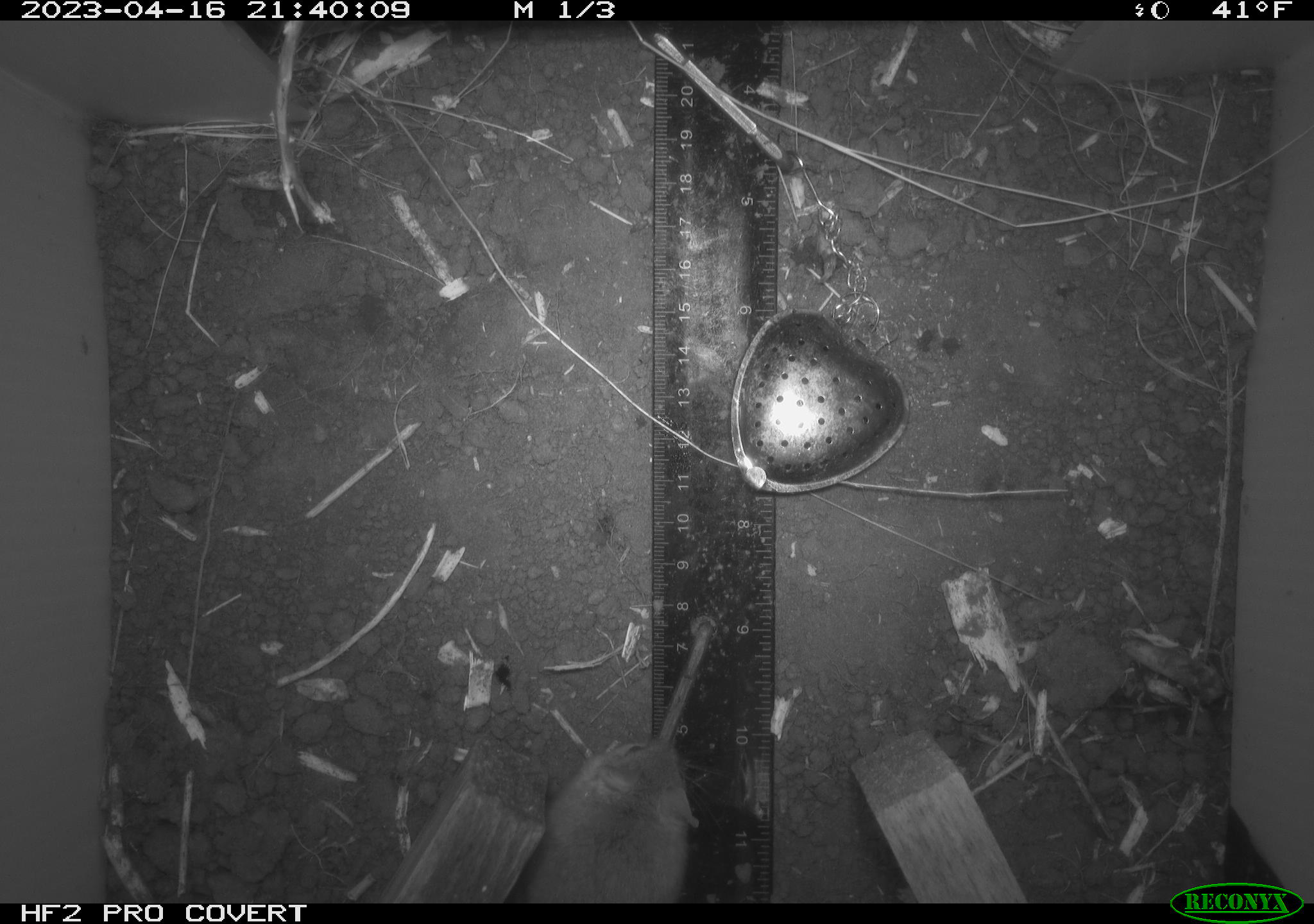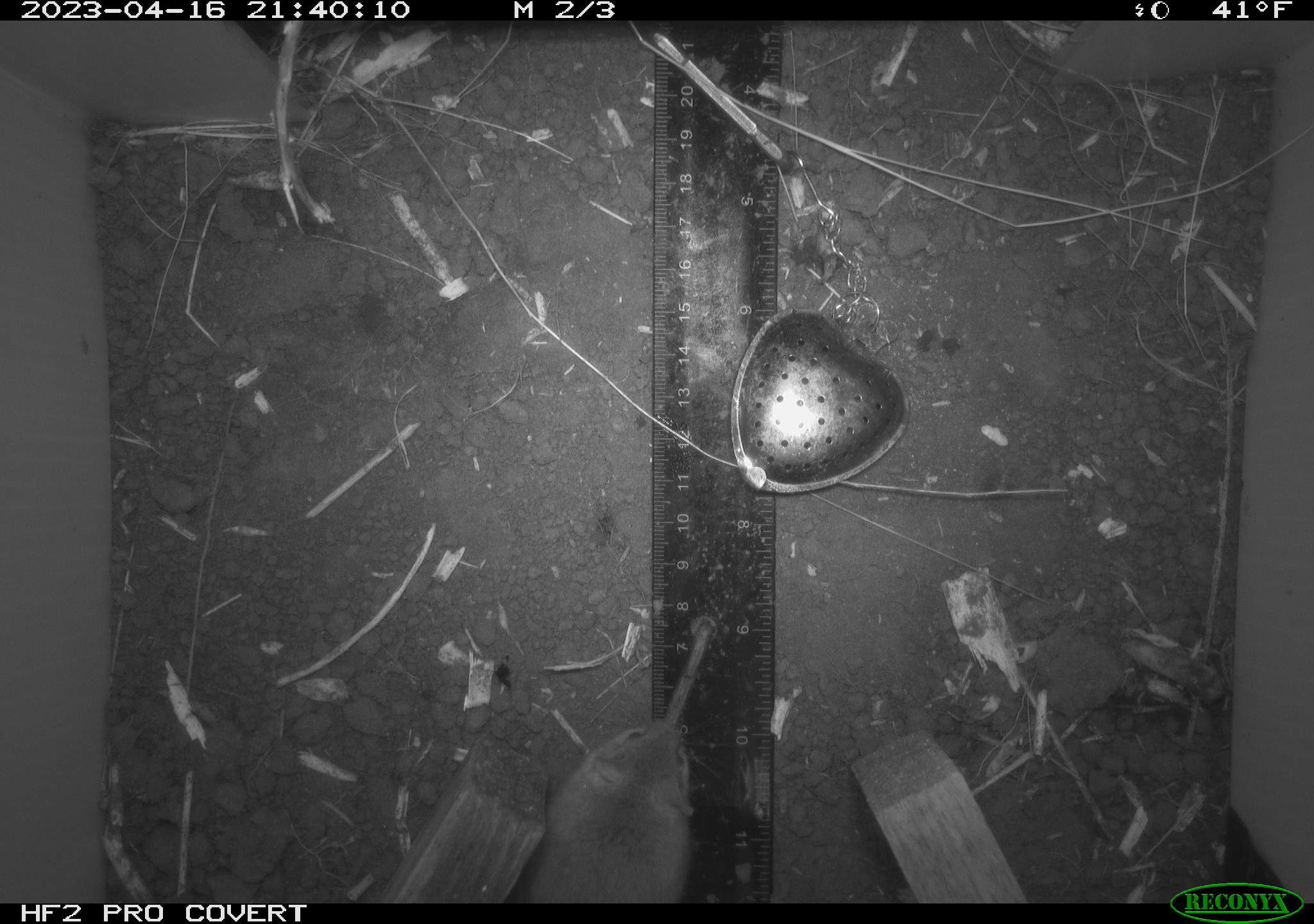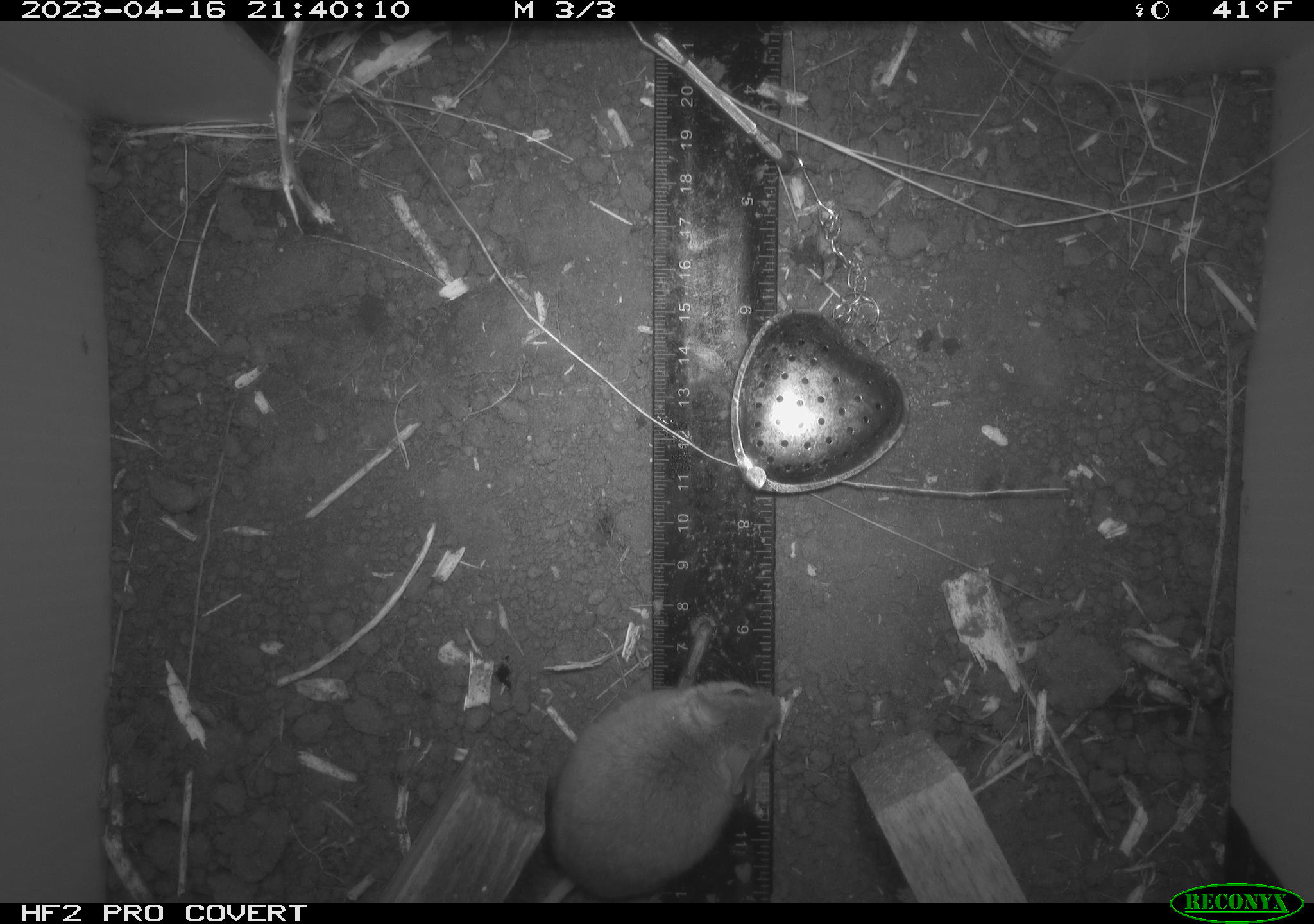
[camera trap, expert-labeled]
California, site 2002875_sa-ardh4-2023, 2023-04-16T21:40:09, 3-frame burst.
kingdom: Animalia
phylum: Chordata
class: Mammalia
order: Rodentia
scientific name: Rodentia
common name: mouse species